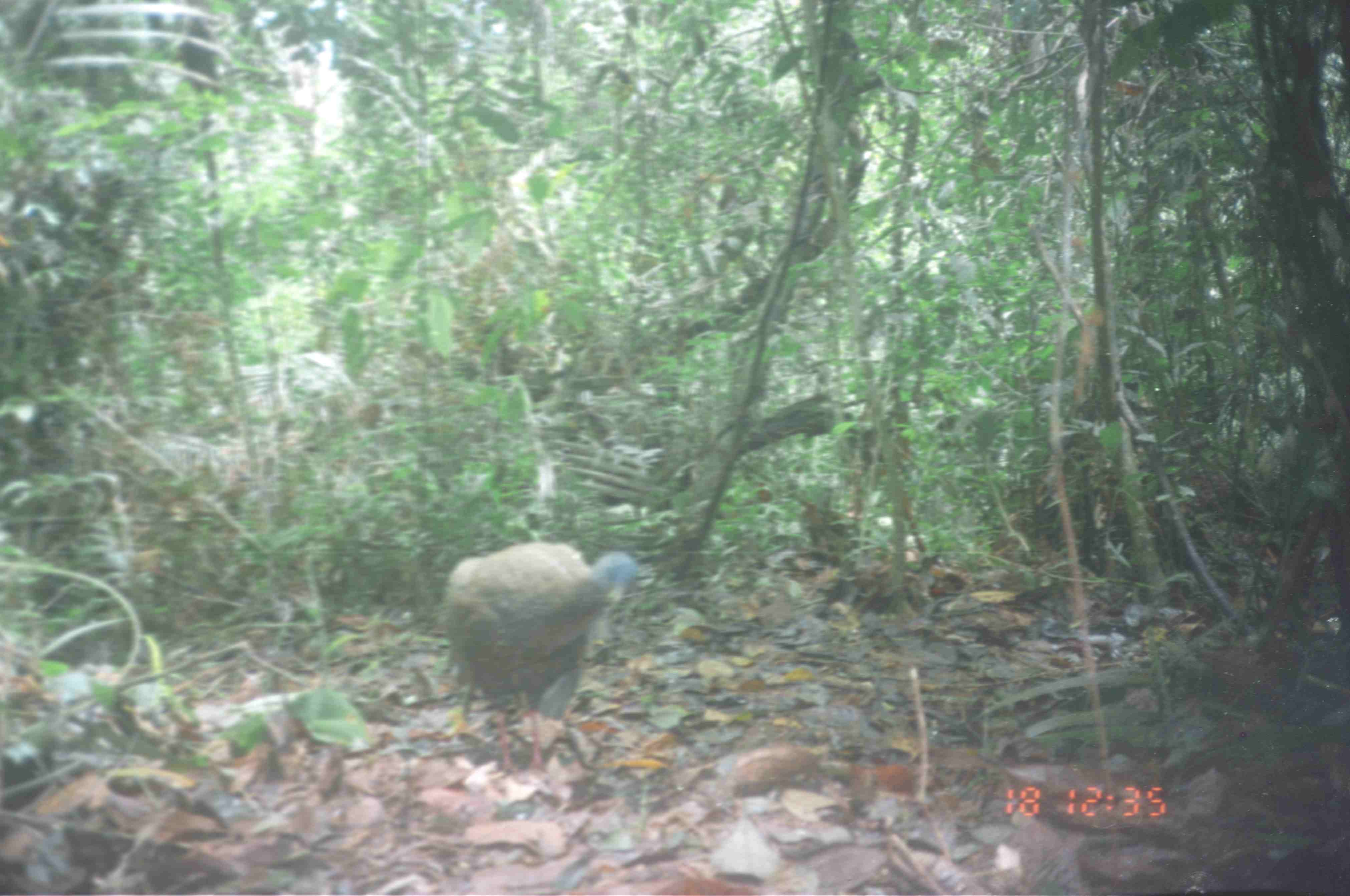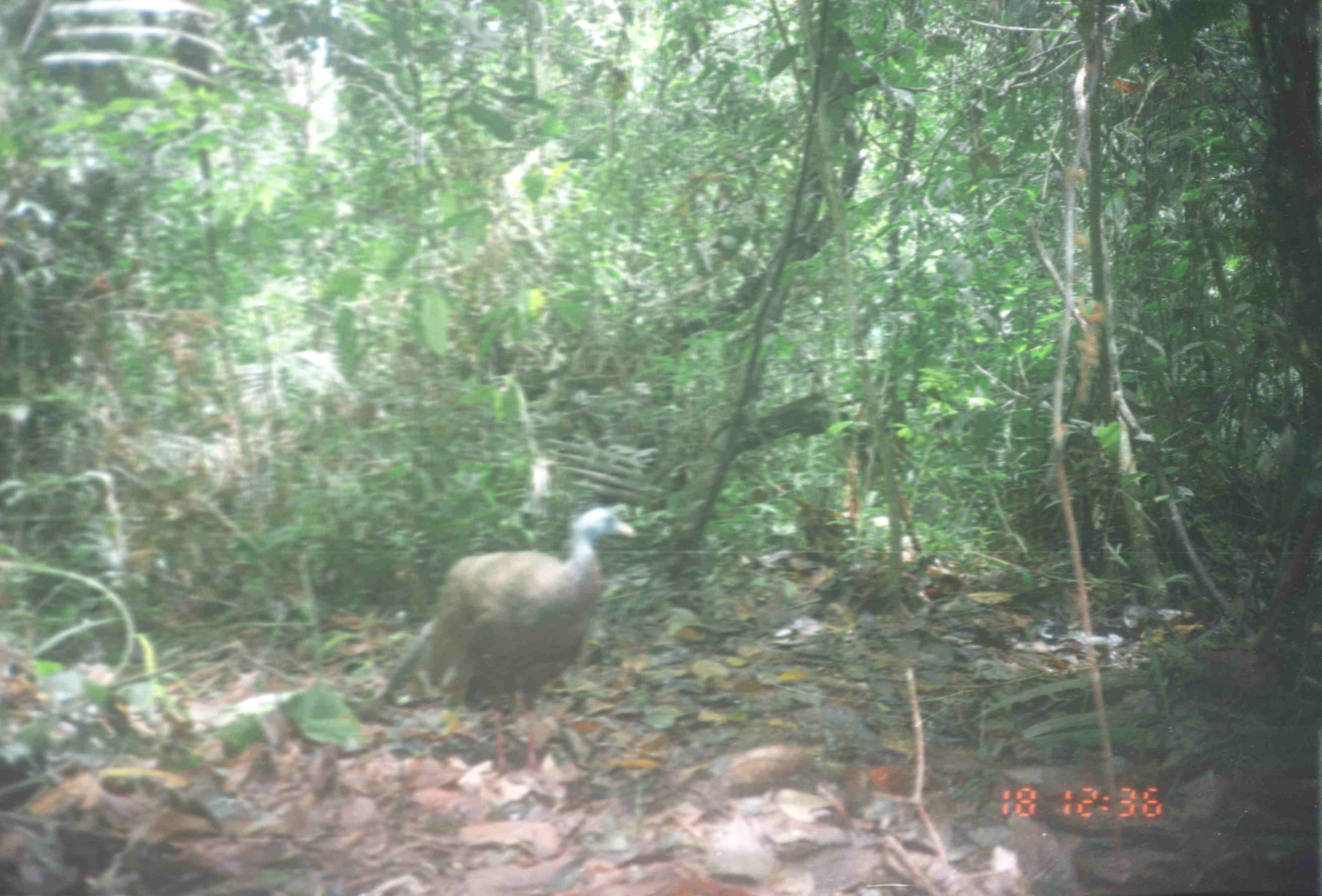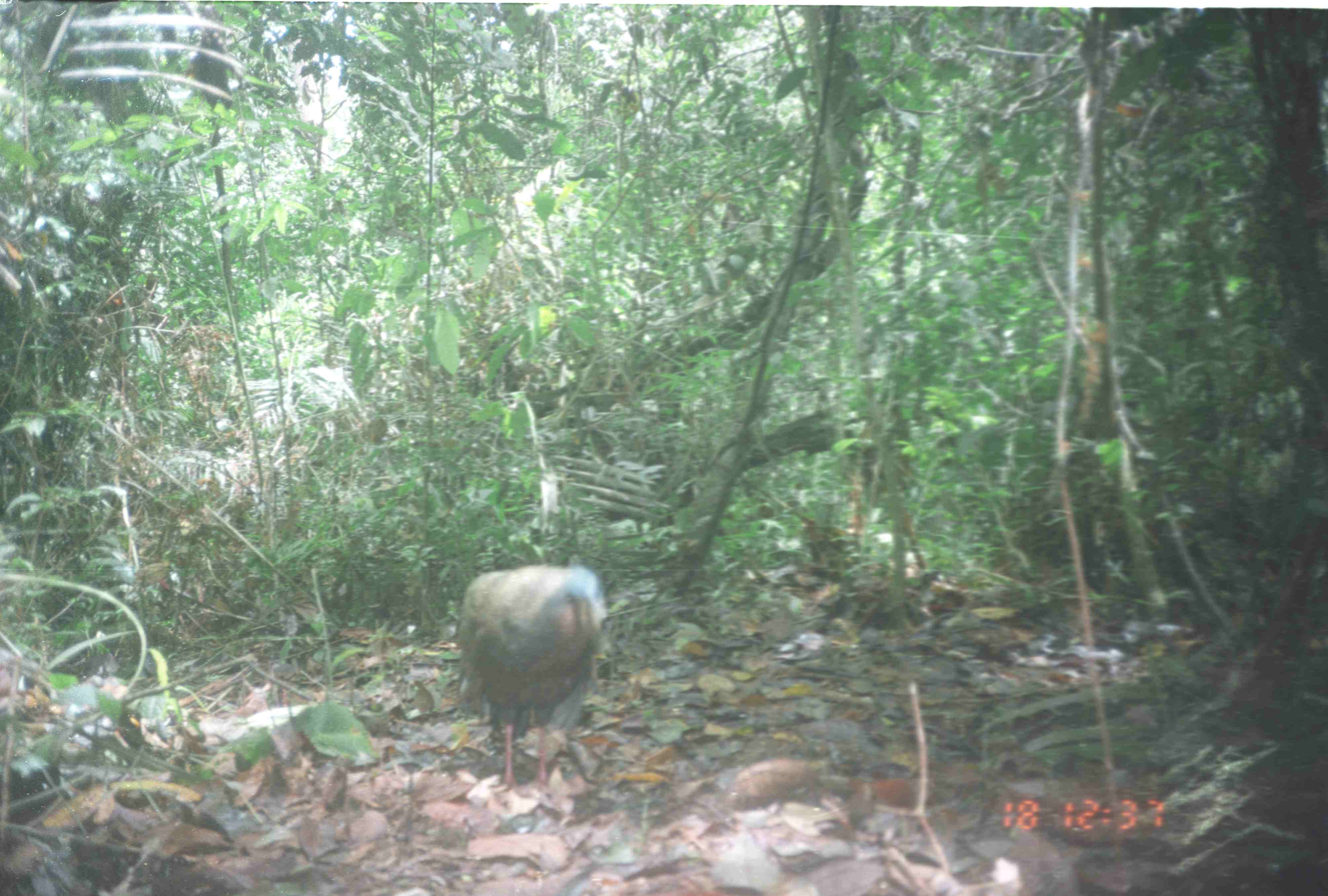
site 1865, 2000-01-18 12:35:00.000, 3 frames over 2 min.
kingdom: Animalia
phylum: Chordata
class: Aves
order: Galliformes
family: Phasianidae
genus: Argusianus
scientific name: Argusianus argus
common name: great argus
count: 1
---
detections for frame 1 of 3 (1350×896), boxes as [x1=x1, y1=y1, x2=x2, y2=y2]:
argusianus argus: [x1=435, y1=538, x2=640, y2=781]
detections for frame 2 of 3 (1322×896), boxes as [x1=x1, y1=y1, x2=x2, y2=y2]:
argusianus argus: [x1=370, y1=505, x2=637, y2=780]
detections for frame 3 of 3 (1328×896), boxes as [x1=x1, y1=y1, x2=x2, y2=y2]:
argusianus argus: [x1=451, y1=561, x2=606, y2=796]